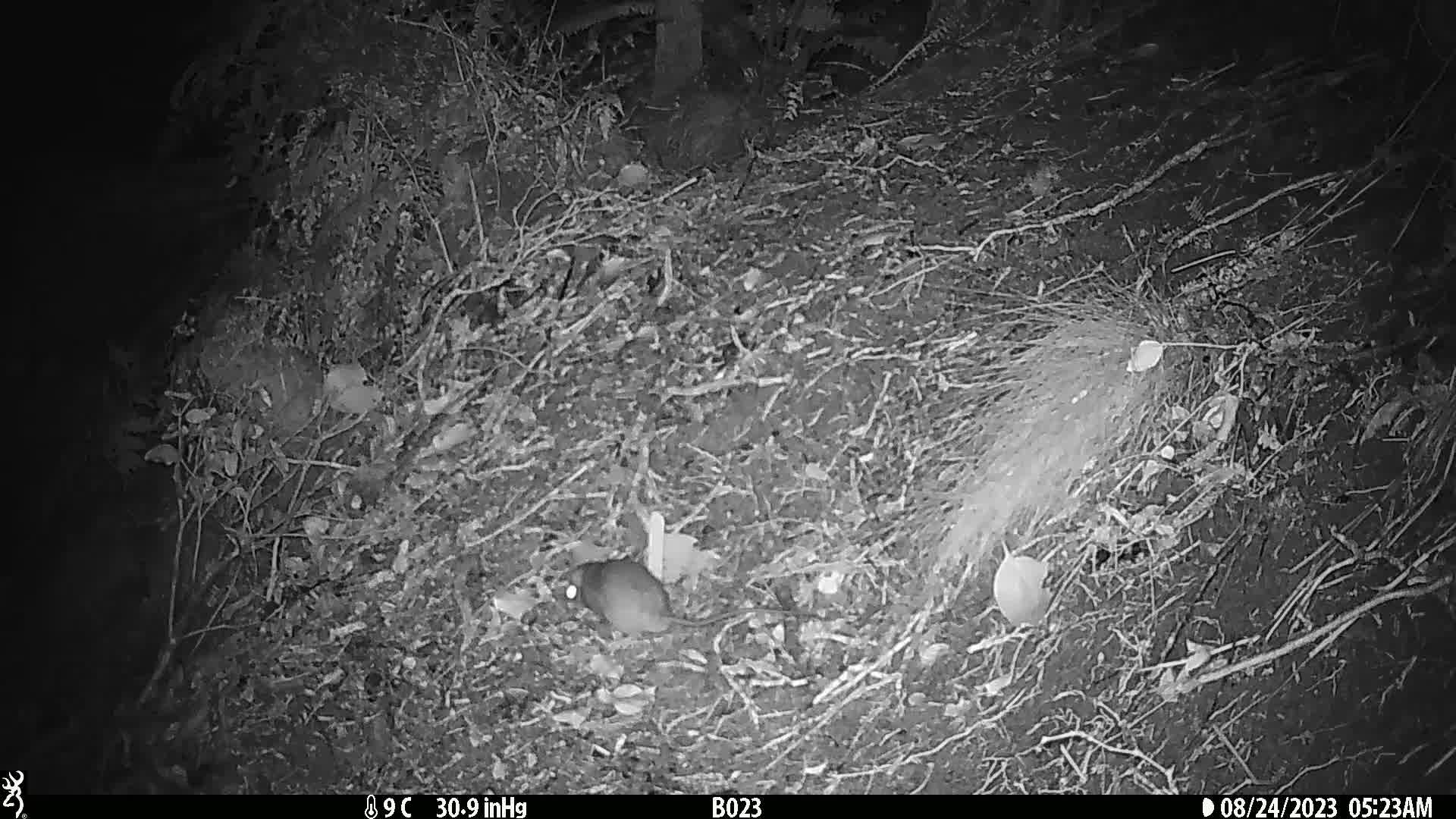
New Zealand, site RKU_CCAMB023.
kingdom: Animalia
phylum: Chordata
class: Mammalia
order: Rodentia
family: Muridae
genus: Rattus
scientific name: Rattus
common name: rat